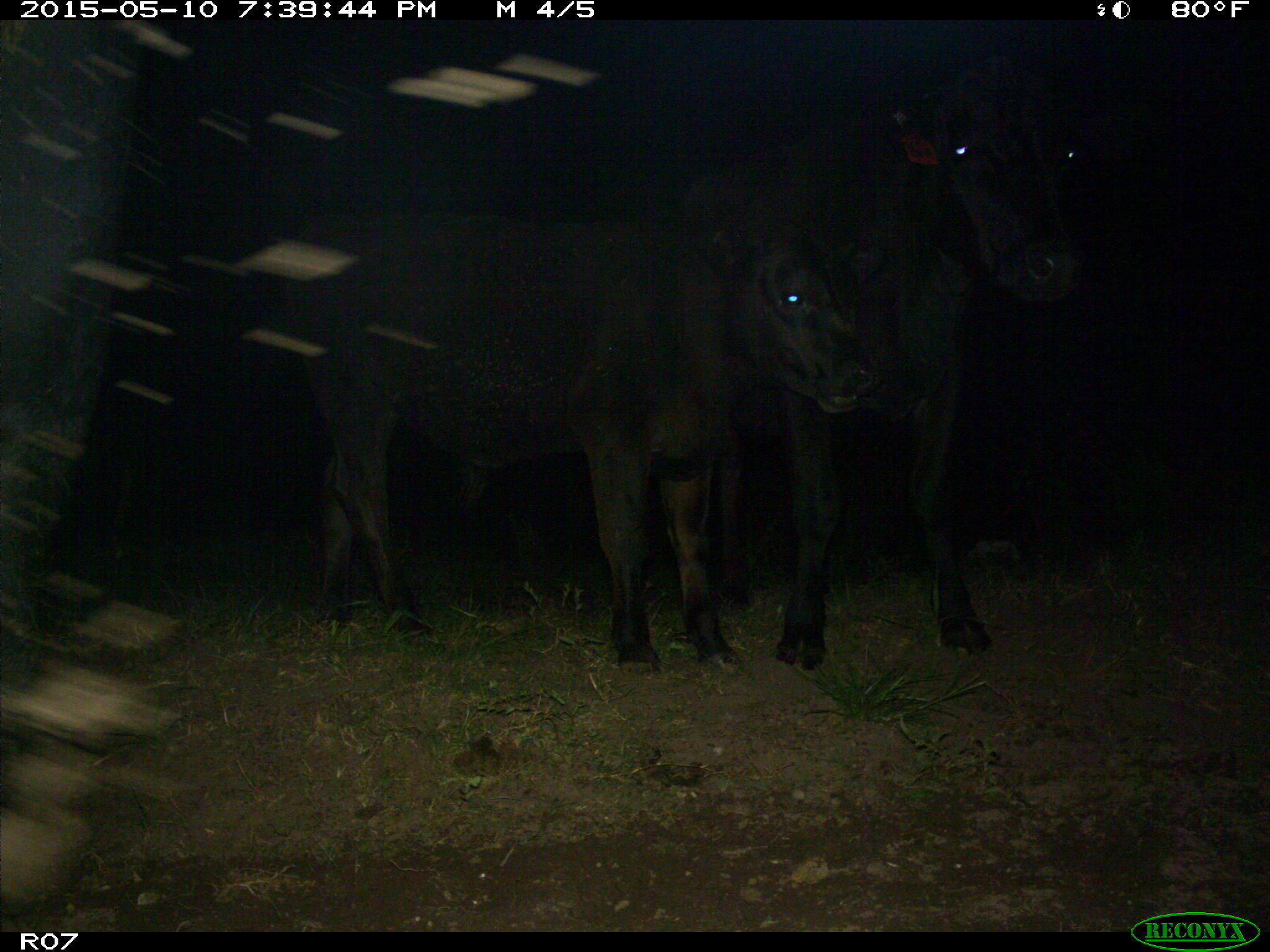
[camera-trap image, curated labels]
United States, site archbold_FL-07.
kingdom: Animalia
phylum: Chordata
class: Mammalia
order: Artiodactyla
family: Bovidae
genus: Bos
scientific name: Bos taurus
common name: domestic cow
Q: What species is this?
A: Bos taurus (domestic cow).